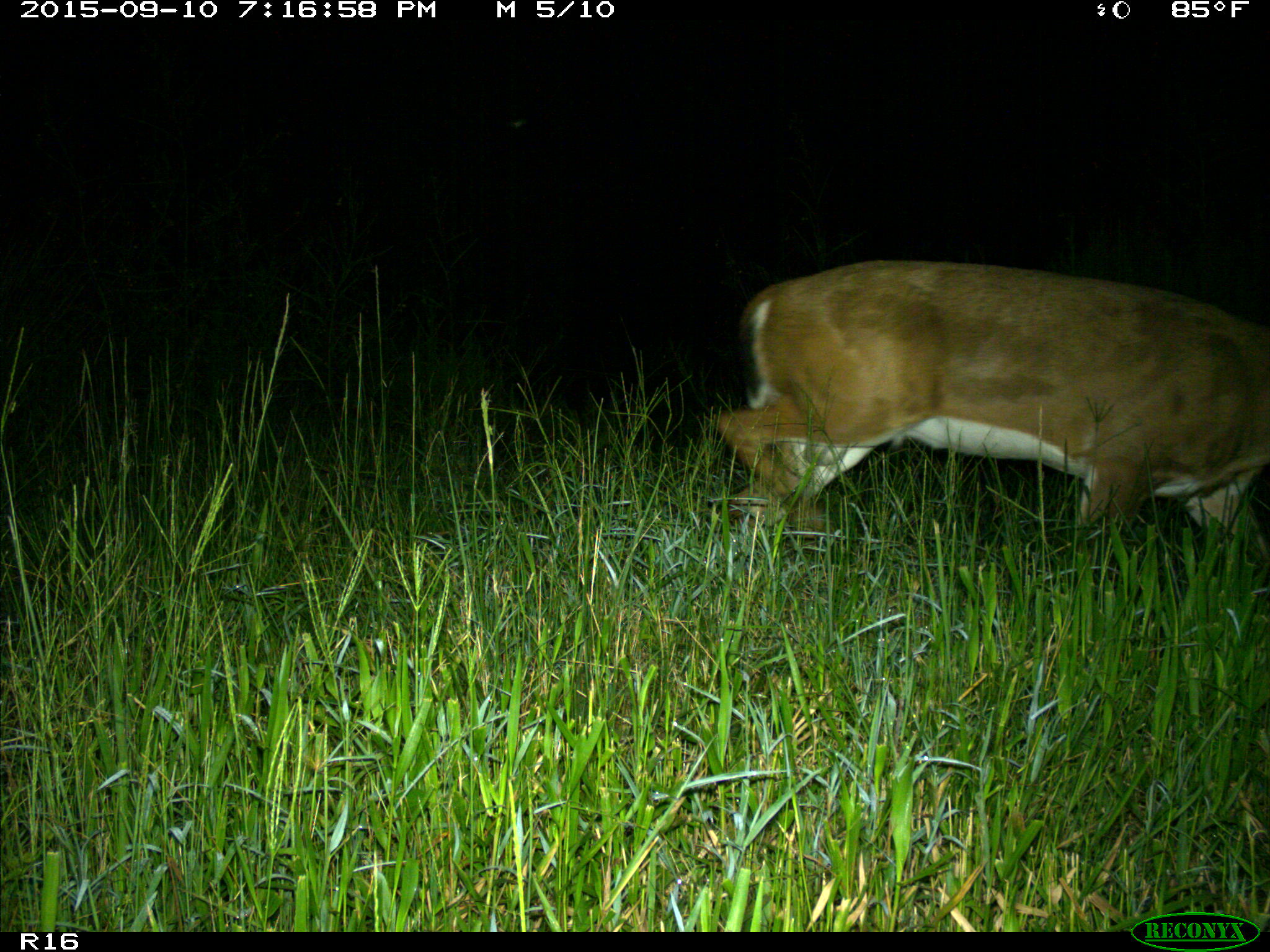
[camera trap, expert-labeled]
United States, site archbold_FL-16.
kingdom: Animalia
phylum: Chordata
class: Mammalia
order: Artiodactyla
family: Cervidae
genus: Odocoileus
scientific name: Odocoileus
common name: deer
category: unidentified deer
Unidentified deer (deer) (Odocoileus).